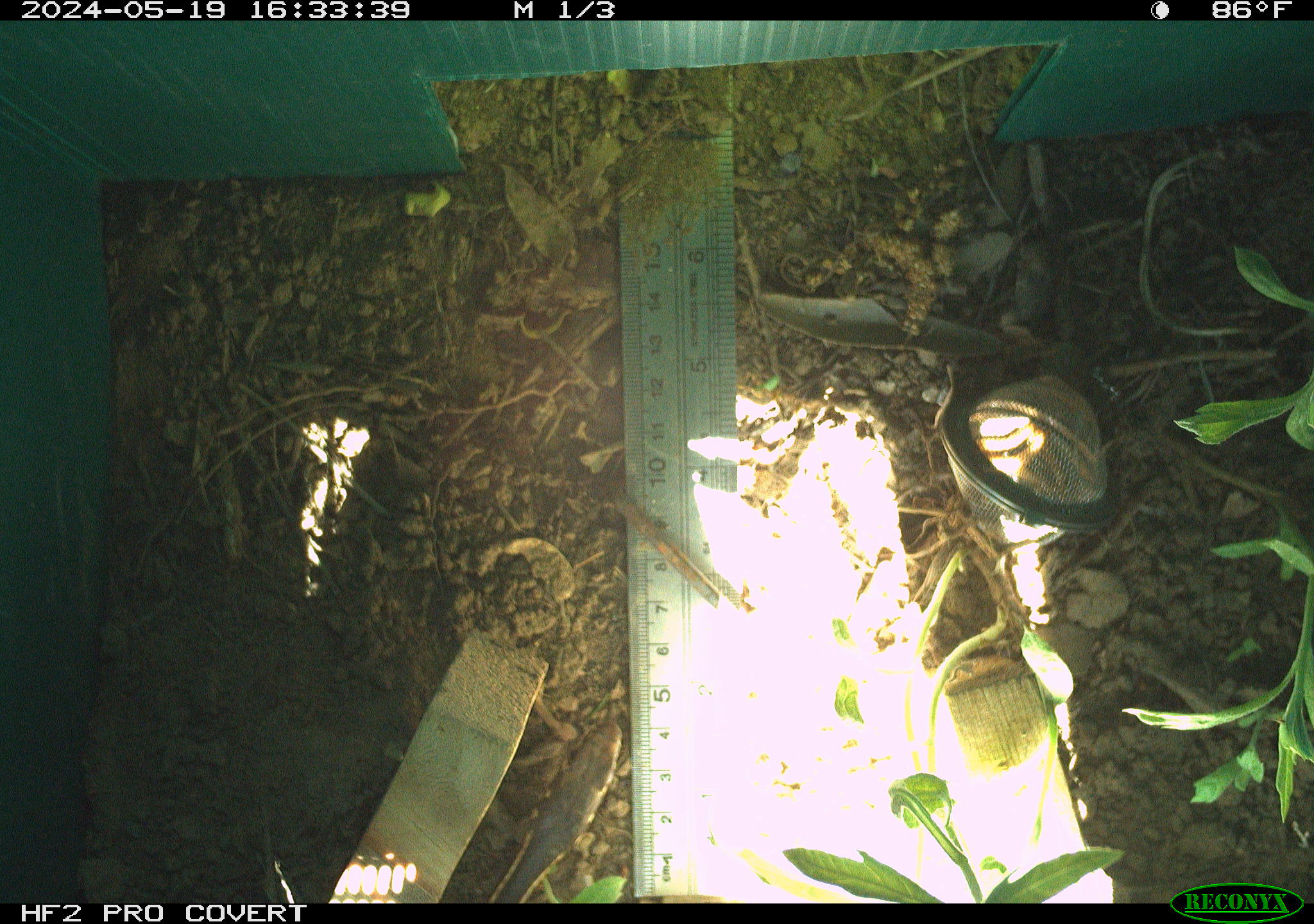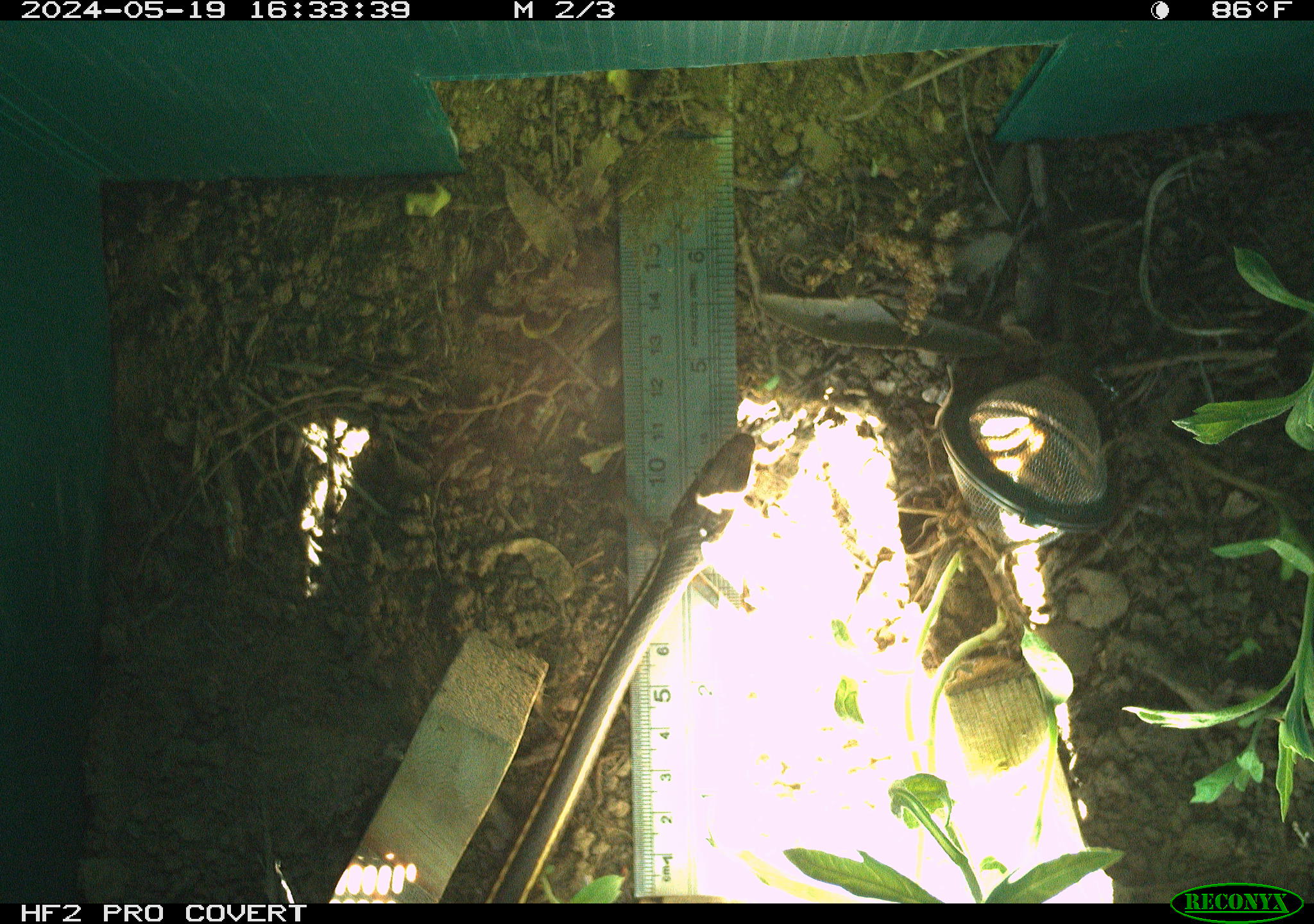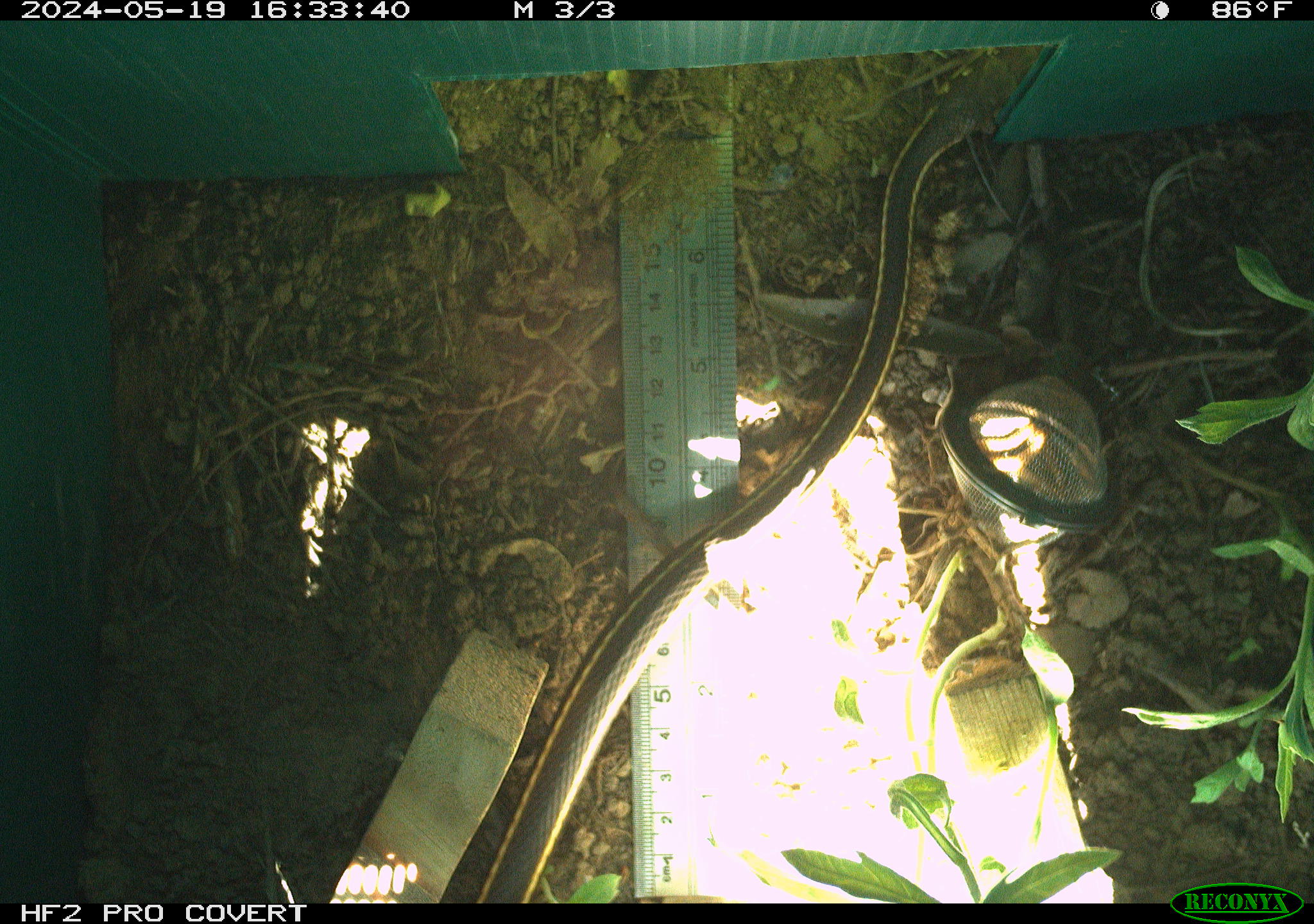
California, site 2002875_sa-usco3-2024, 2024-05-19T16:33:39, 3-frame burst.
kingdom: Animalia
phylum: Chordata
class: Reptilia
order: Squamata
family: Colubridae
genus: Masticophis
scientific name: Masticophis lateralis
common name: striped racer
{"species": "striped racer (Masticophis lateralis)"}